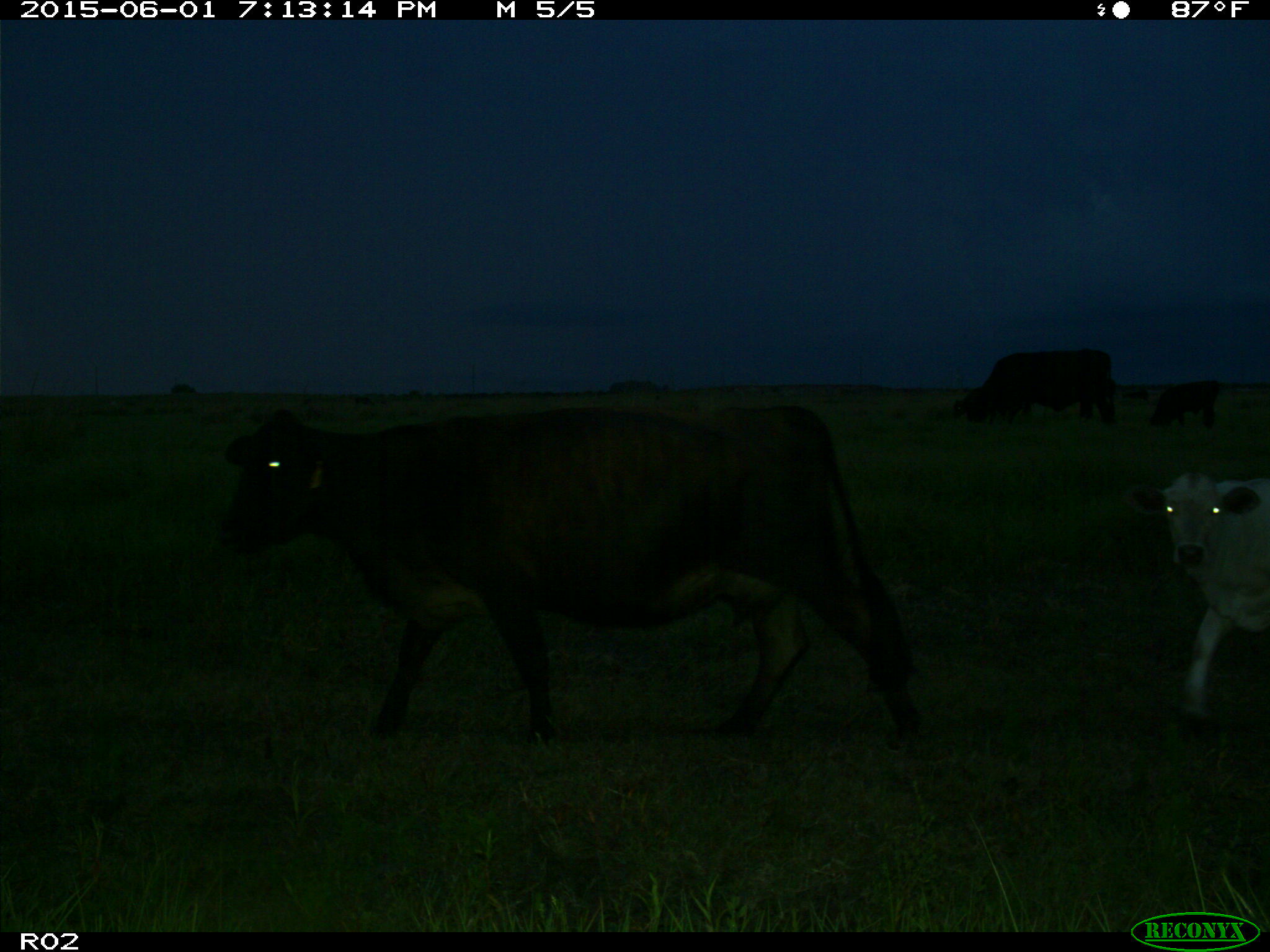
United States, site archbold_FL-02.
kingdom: Animalia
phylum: Chordata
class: Mammalia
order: Artiodactyla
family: Bovidae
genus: Bos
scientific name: Bos taurus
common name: domestic cow